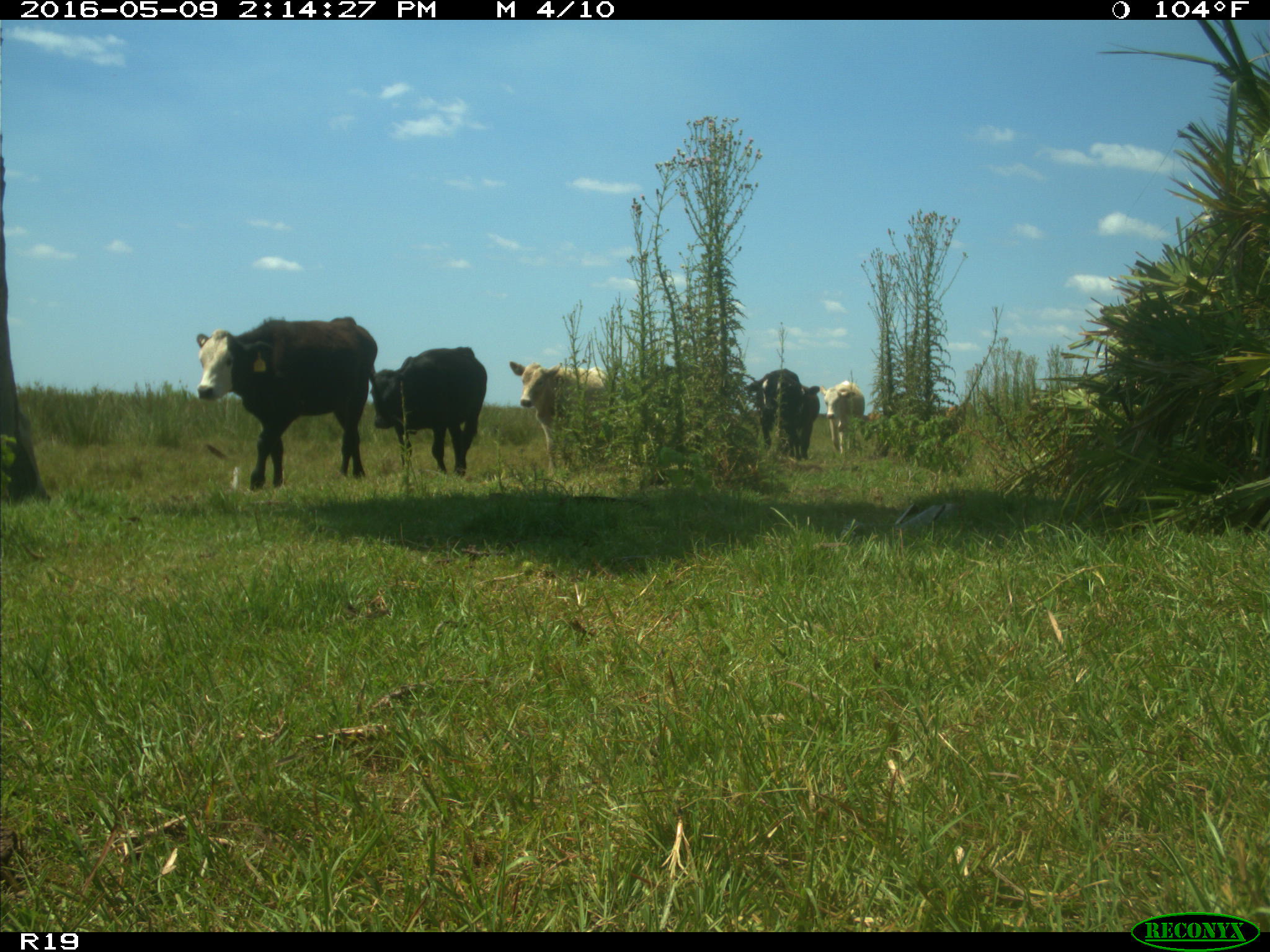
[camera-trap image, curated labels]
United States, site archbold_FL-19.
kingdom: Animalia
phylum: Chordata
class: Mammalia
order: Artiodactyla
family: Bovidae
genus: Bos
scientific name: Bos taurus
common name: domestic cow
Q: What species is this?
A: Bos taurus (domestic cow).